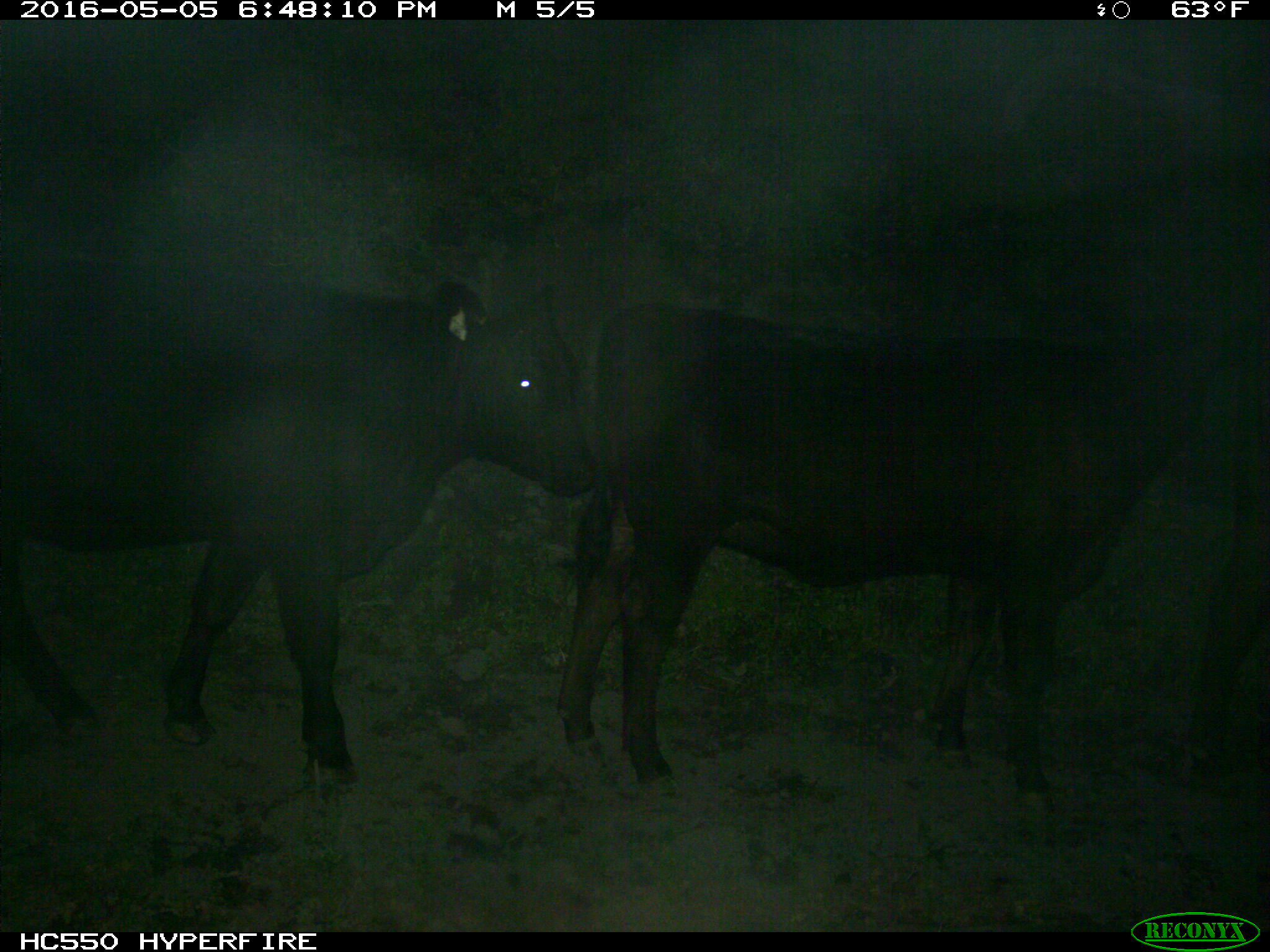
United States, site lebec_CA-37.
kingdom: Animalia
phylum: Chordata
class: Mammalia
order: Artiodactyla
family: Bovidae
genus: Bos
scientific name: Bos taurus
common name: domestic cow